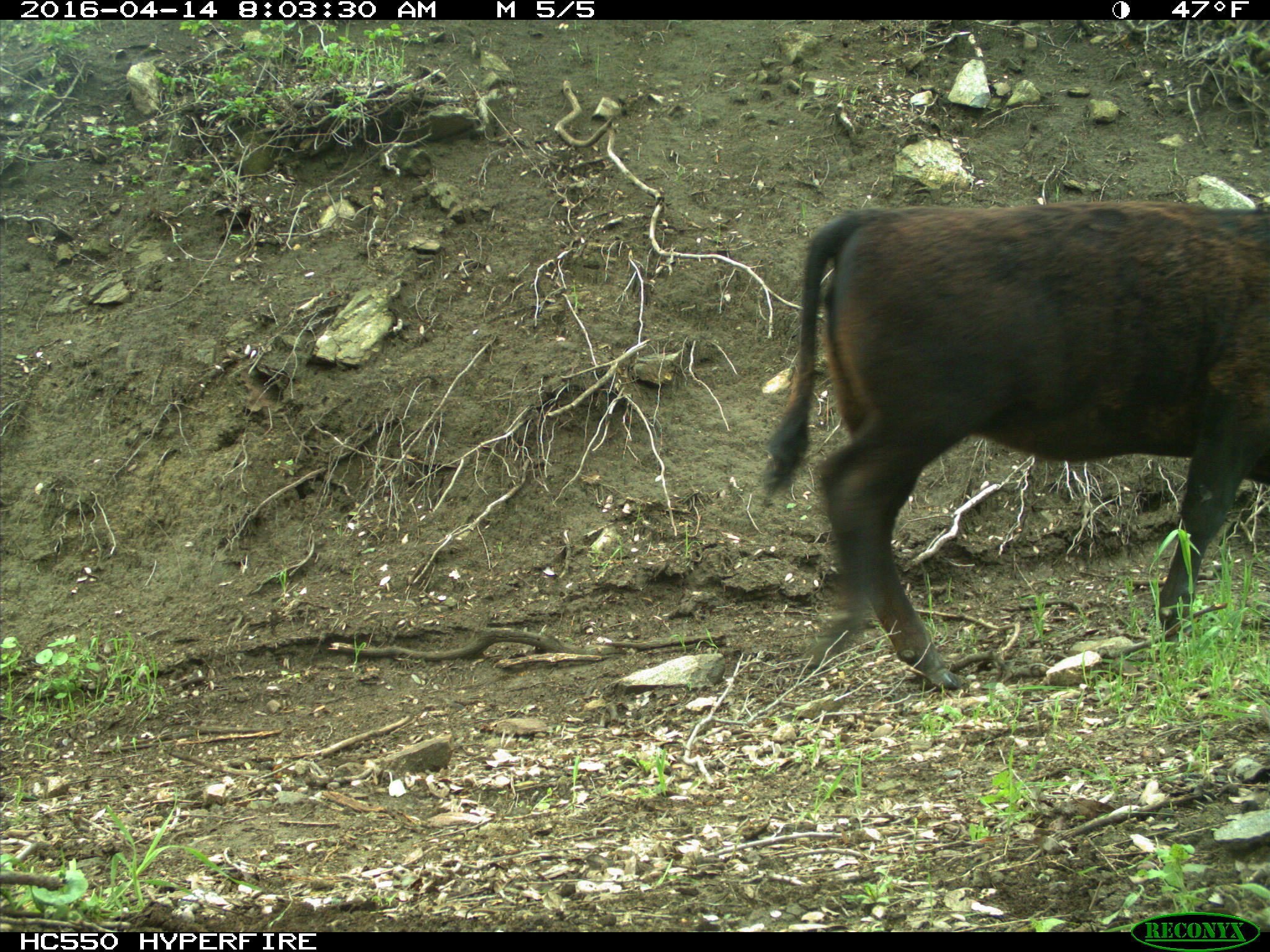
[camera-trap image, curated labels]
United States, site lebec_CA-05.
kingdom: Animalia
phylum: Chordata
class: Mammalia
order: Artiodactyla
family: Bovidae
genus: Bos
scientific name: Bos taurus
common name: domestic cow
Bos taurus (domestic cow).